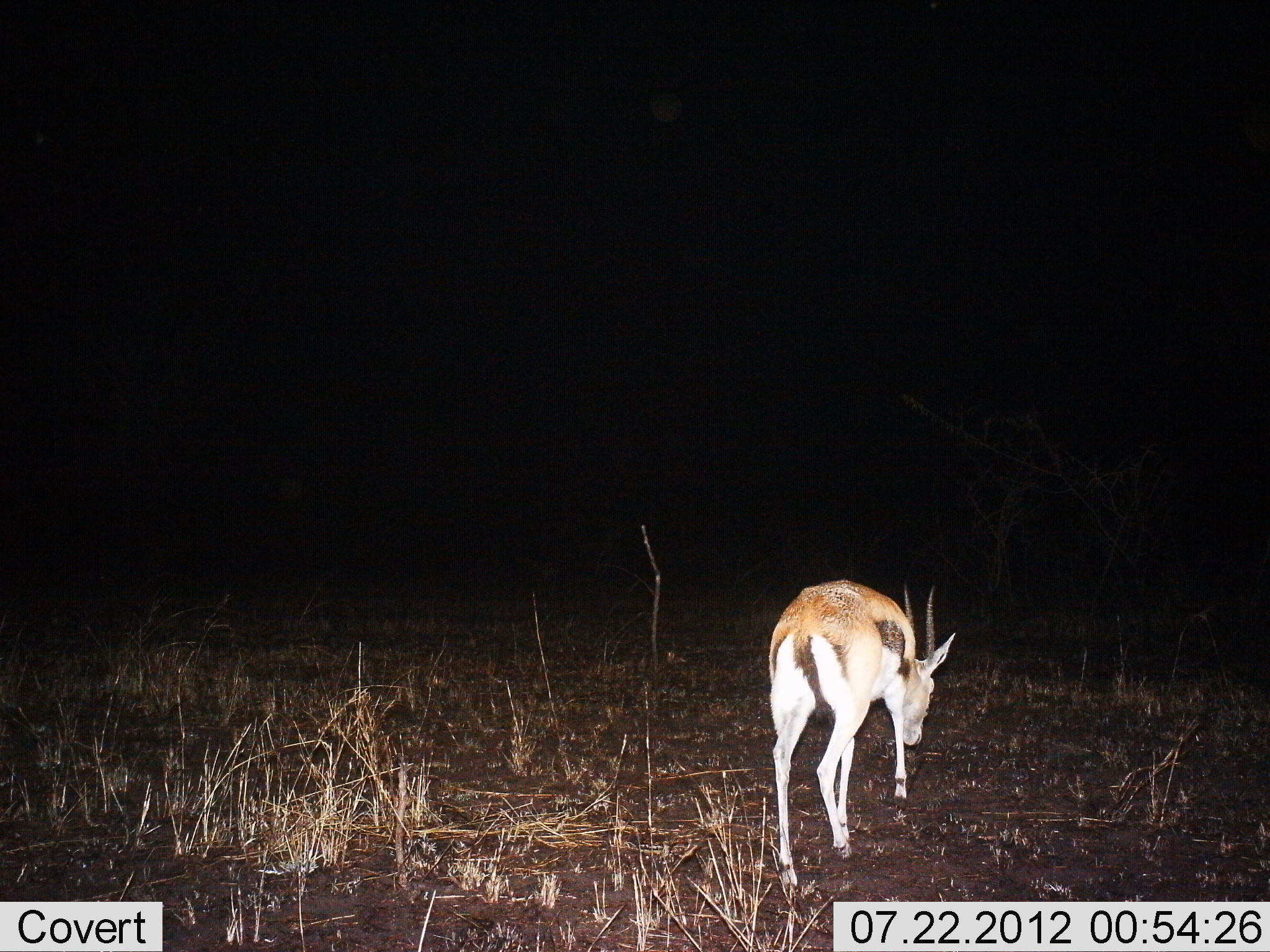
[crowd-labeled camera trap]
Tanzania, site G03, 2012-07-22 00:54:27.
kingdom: Animalia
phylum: Chordata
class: Mammalia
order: Artiodactyla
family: Bovidae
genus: Eudorcas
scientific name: Eudorcas thomsonii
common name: thomson's gazelle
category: gazellethomsons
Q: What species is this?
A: Gazellethomsons (thomson's gazelle) (Eudorcas thomsonii).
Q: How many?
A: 1.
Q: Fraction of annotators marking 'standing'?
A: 10%.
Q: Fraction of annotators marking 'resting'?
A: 0%.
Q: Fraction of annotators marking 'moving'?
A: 80%.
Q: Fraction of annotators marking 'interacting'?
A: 0%.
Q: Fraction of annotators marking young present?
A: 0%.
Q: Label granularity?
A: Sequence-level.